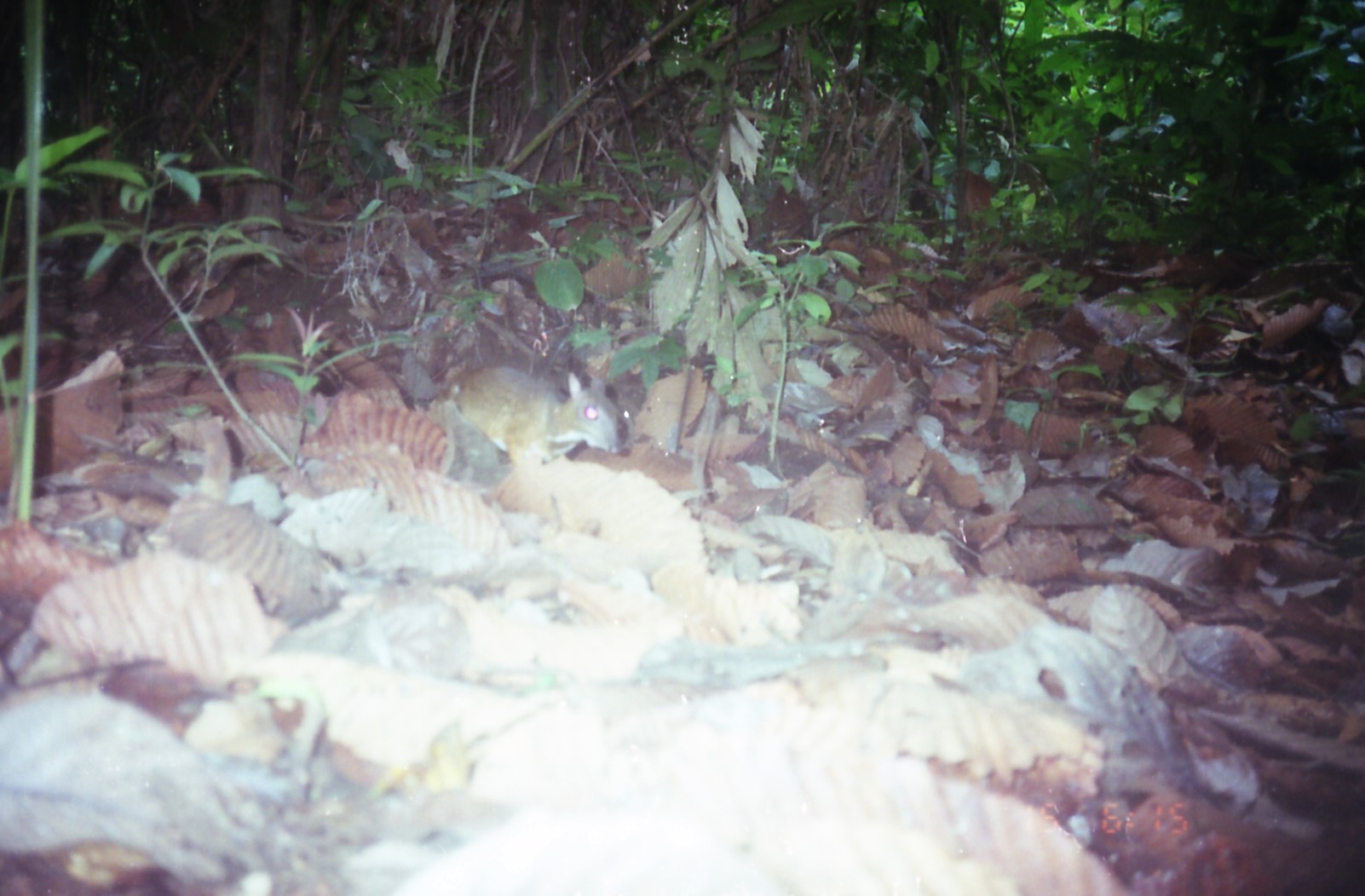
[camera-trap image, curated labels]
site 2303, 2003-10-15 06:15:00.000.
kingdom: Animalia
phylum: Chordata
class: Mammalia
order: Artiodactyla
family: Tragulidae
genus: Tragulus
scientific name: Tragulus javanicus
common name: javan chevrotain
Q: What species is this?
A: Tragulus javanicus (javan chevrotain).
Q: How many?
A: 1.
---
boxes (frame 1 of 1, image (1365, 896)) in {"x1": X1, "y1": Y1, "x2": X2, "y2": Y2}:
tragulus javanicus: {"x1": 436, "y1": 364, "x2": 633, "y2": 471}